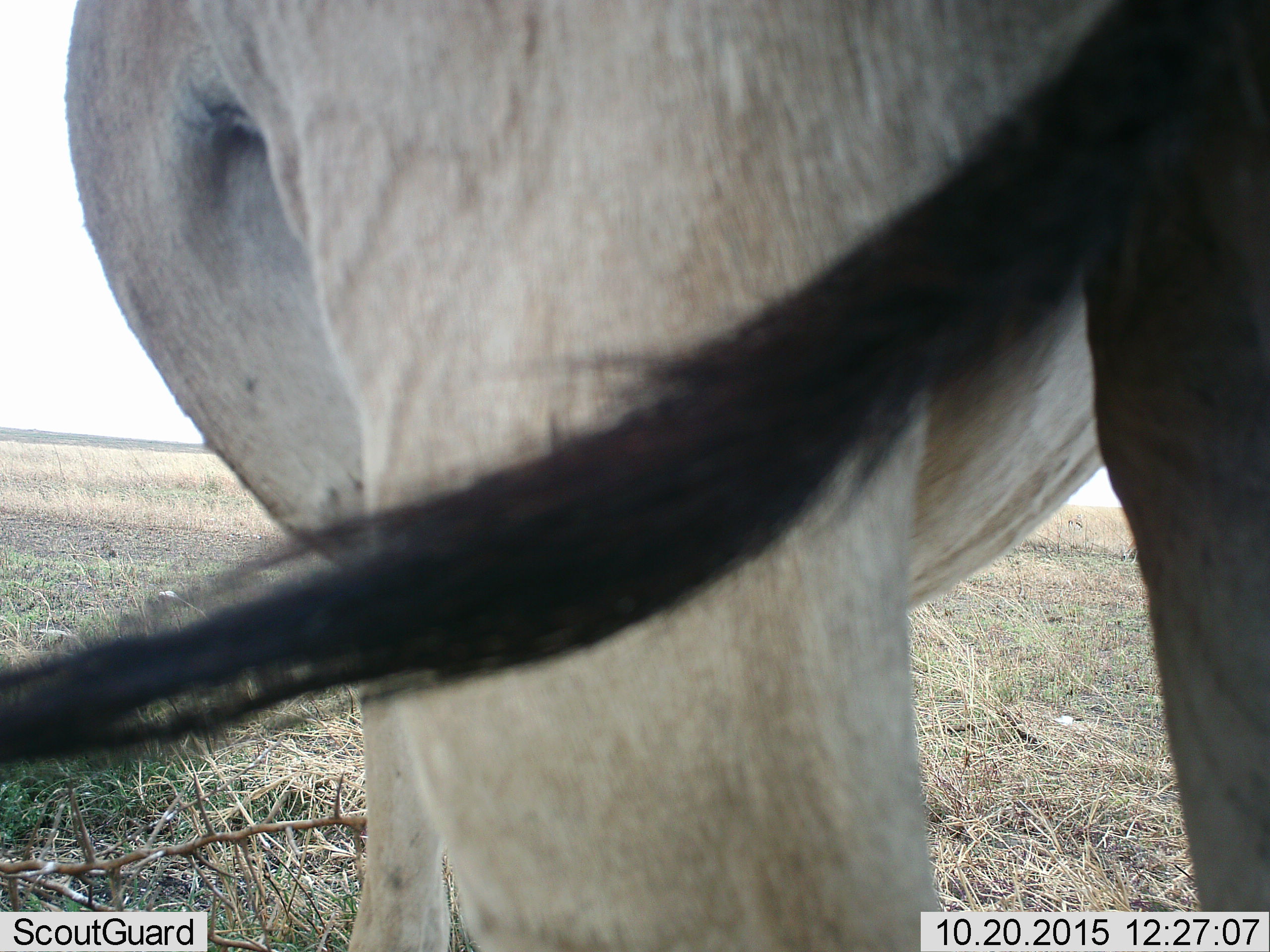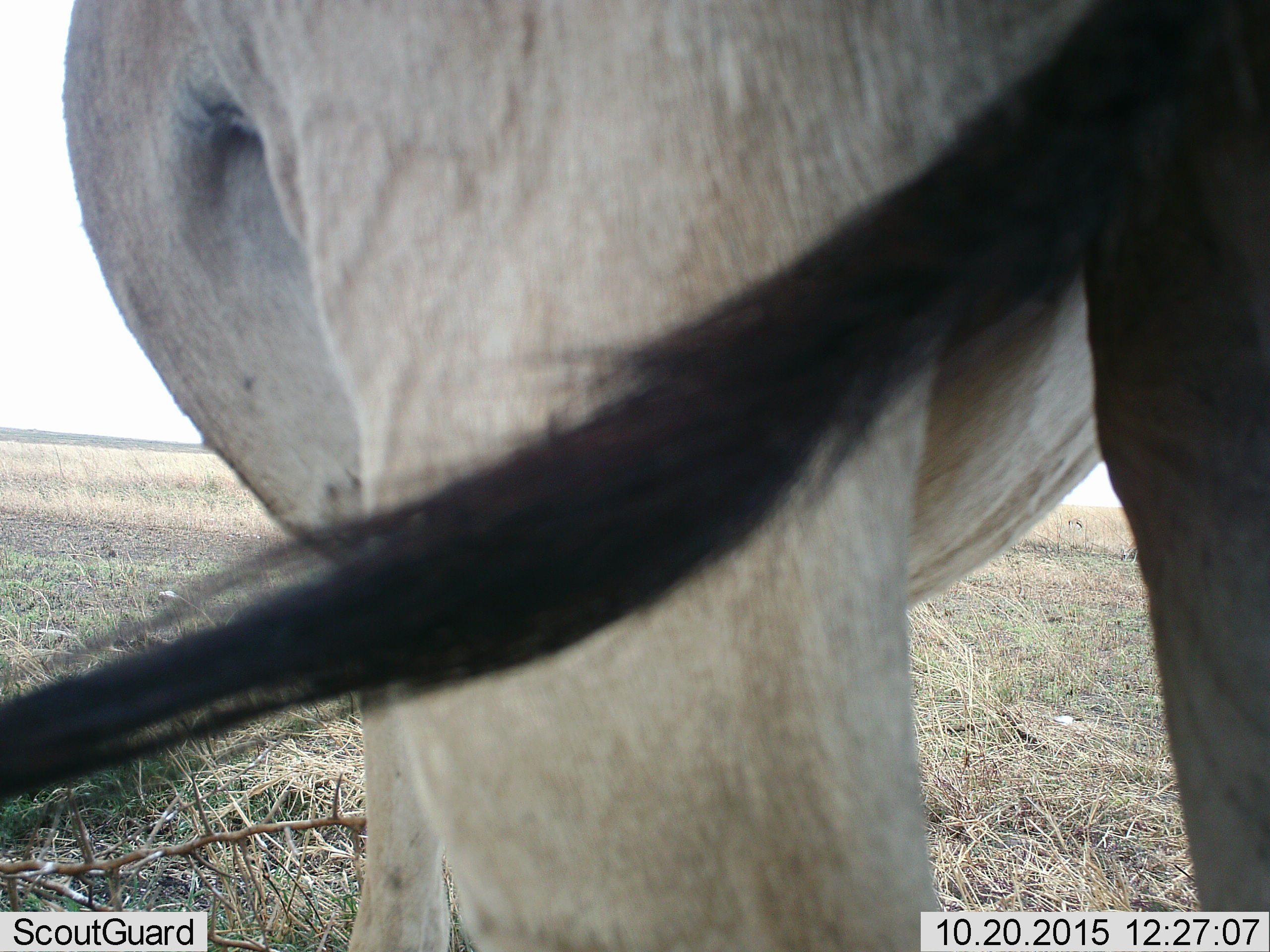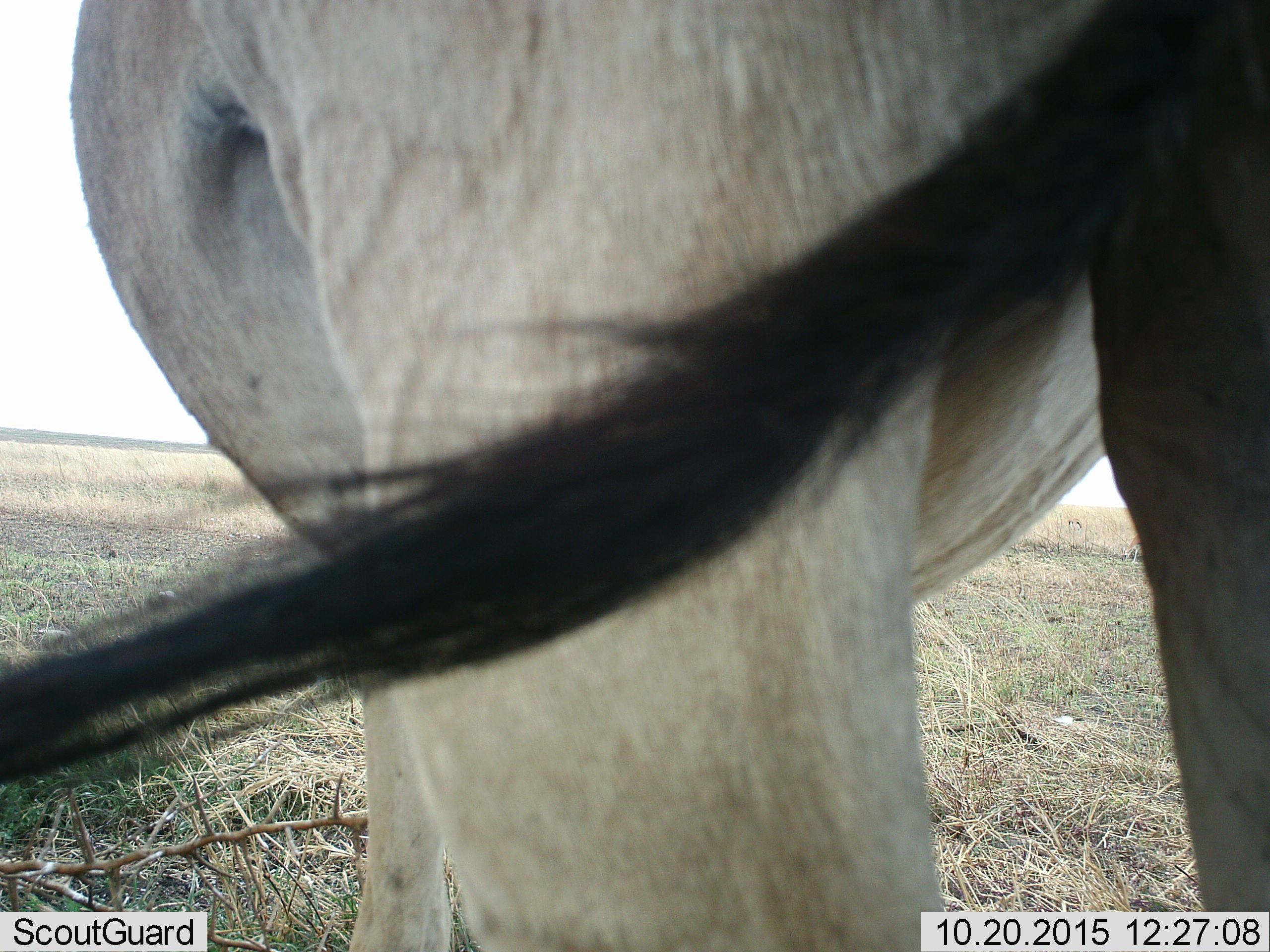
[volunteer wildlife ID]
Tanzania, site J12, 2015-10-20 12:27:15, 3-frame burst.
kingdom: Animalia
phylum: Chordata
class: Mammalia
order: Artiodactyla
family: Bovidae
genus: Alcelaphus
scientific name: Alcelaphus buselaphus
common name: hartebeest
Hartebeest (Alcelaphus buselaphus), count 1. Behavior (volunteer vote fractions): standing 100%, resting 0%, moving 0%, interacting 0%. Young present (vote fraction): 0%. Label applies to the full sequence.